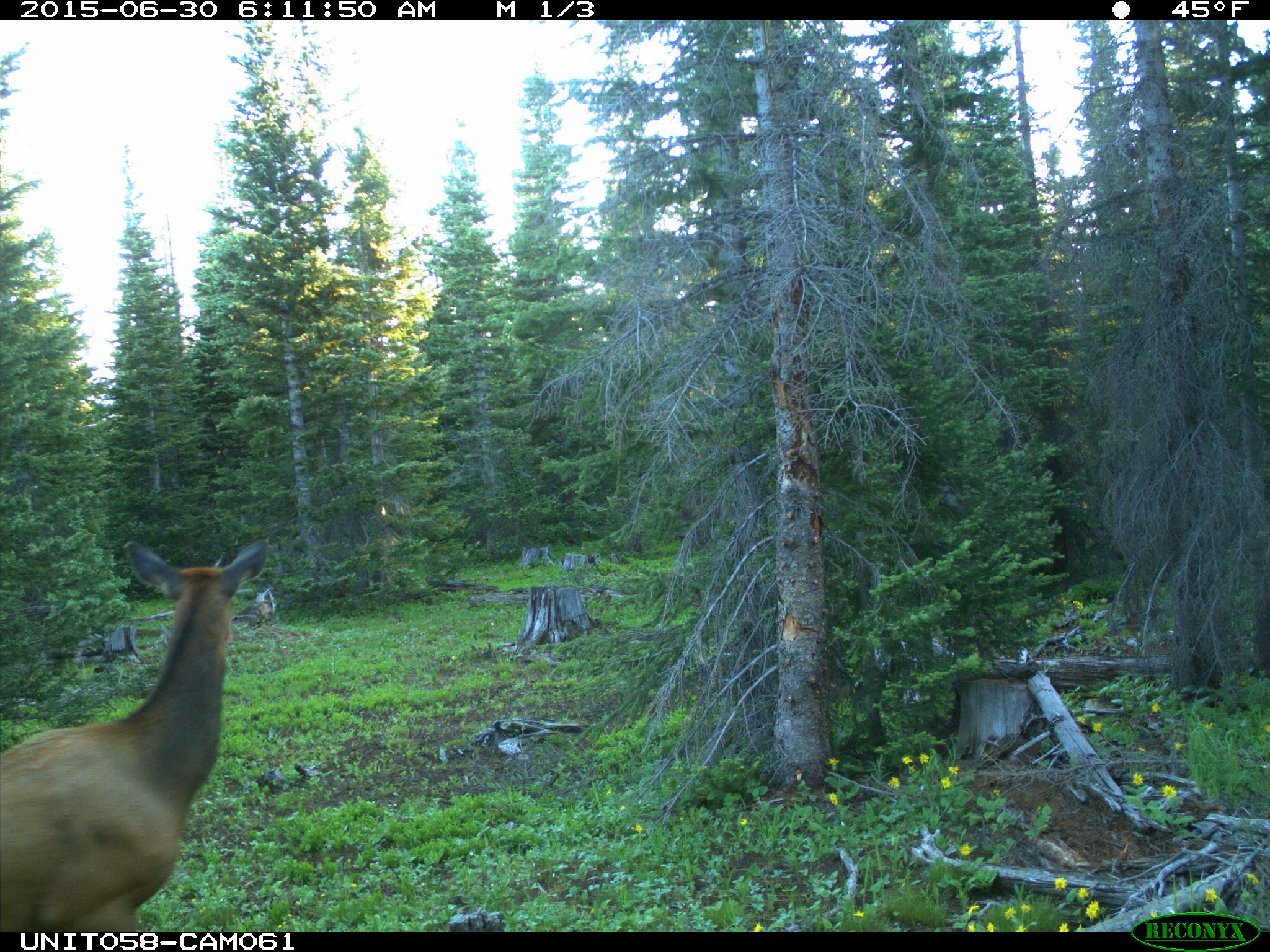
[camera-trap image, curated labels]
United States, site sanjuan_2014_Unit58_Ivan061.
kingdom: Animalia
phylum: Chordata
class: Mammalia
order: Artiodactyla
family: Cervidae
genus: Cervus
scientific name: Cervus elaphus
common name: red deer